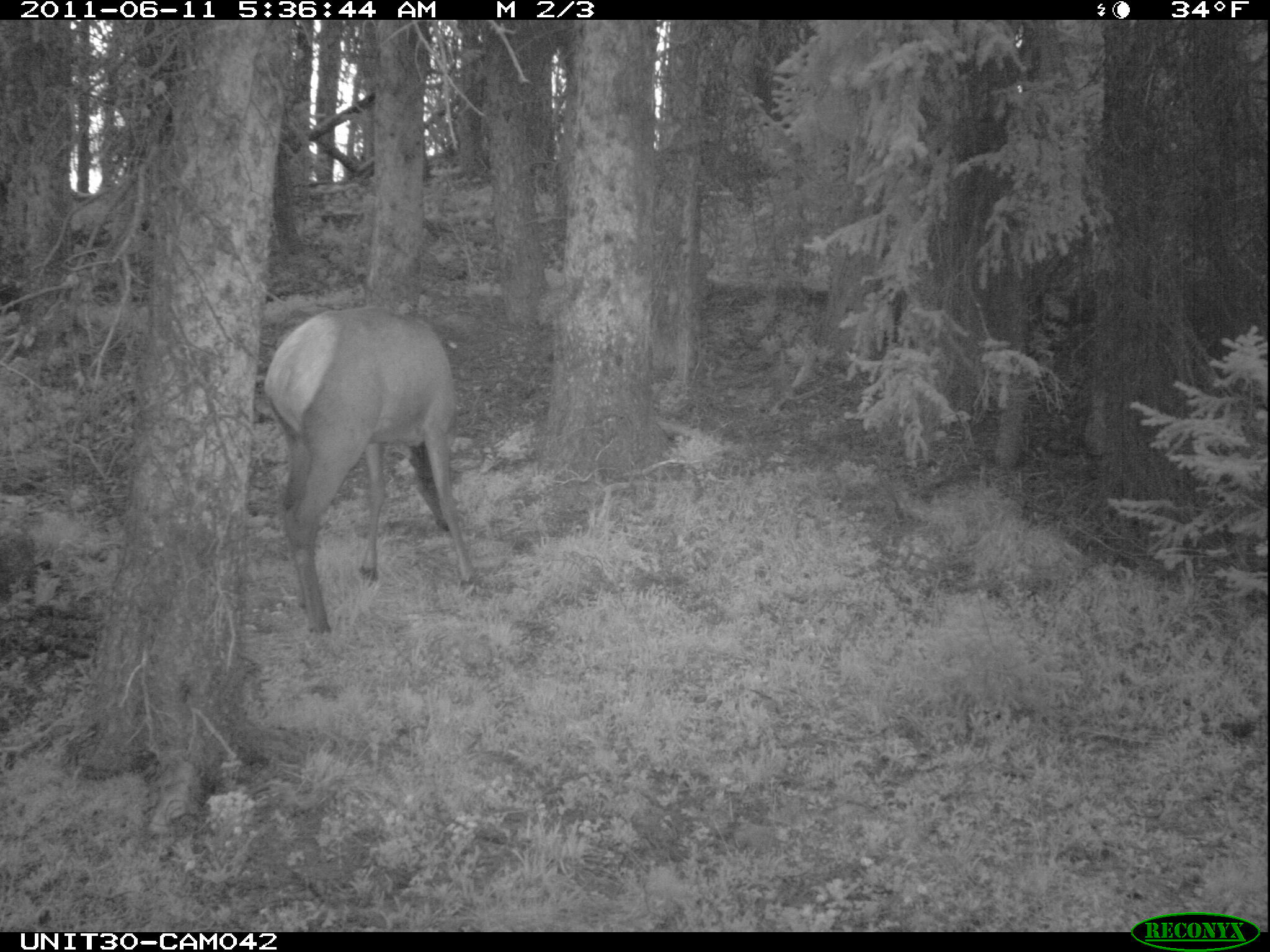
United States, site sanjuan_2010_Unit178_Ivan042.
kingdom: Animalia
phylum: Chordata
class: Mammalia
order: Artiodactyla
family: Cervidae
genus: Cervus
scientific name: Cervus elaphus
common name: red deer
Cervus elaphus (red deer).